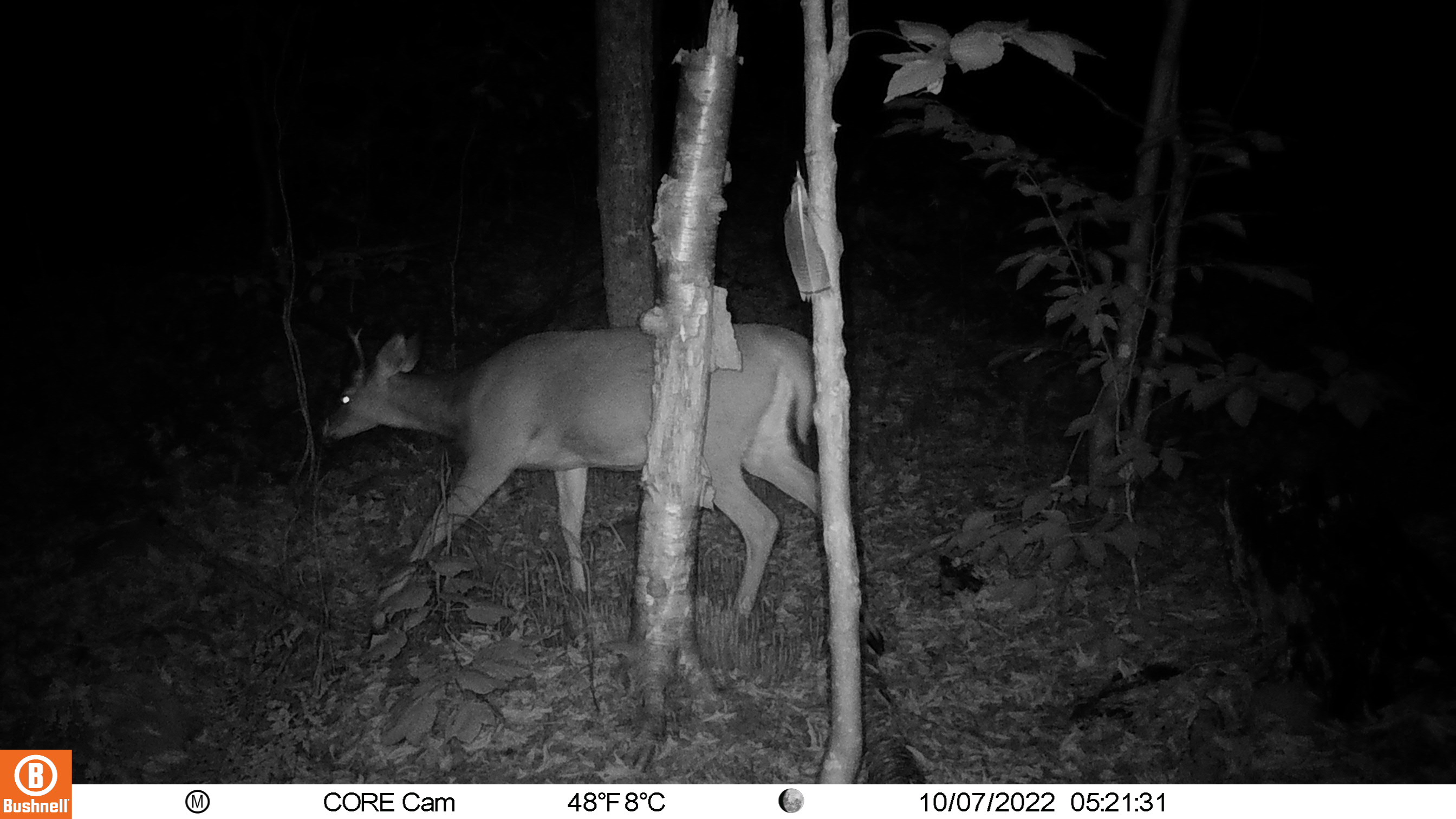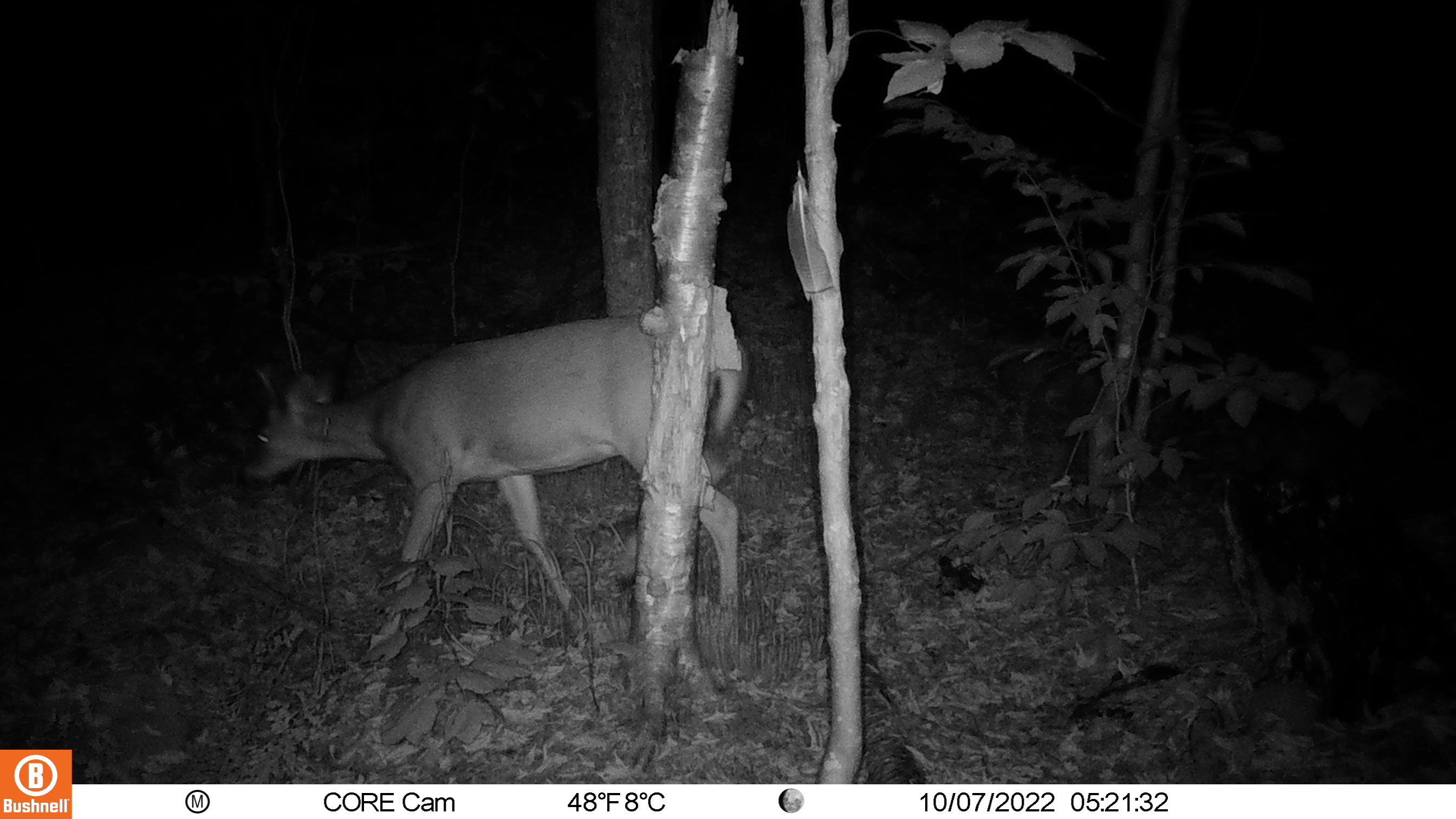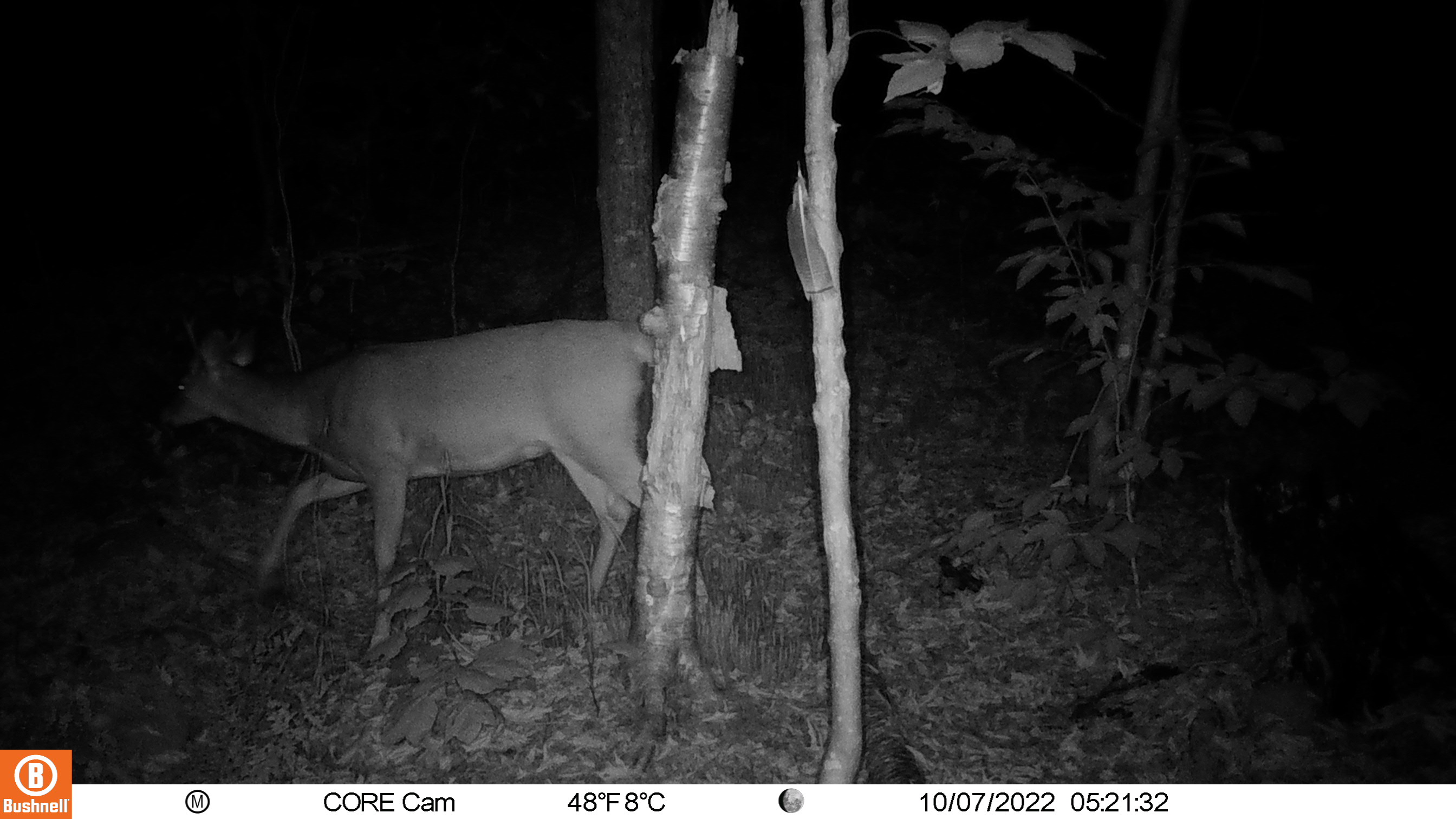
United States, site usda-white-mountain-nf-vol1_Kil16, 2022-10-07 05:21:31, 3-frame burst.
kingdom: Animalia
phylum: Chordata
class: Mammalia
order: Artiodactyla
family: Cervidae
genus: Odocoileus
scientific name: Odocoileus virginianus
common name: white-tailed deer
White-tailed deer (Odocoileus virginianus).